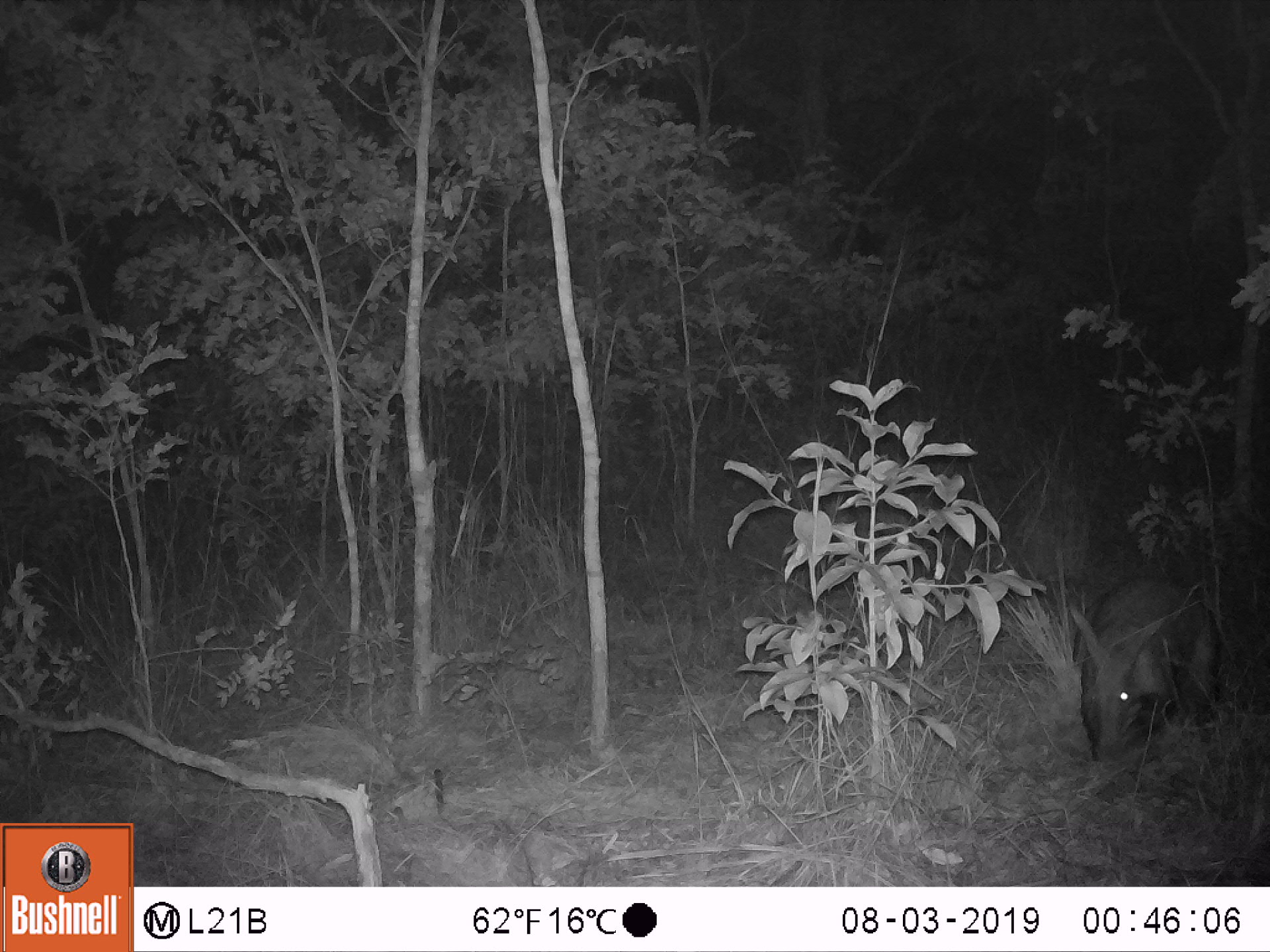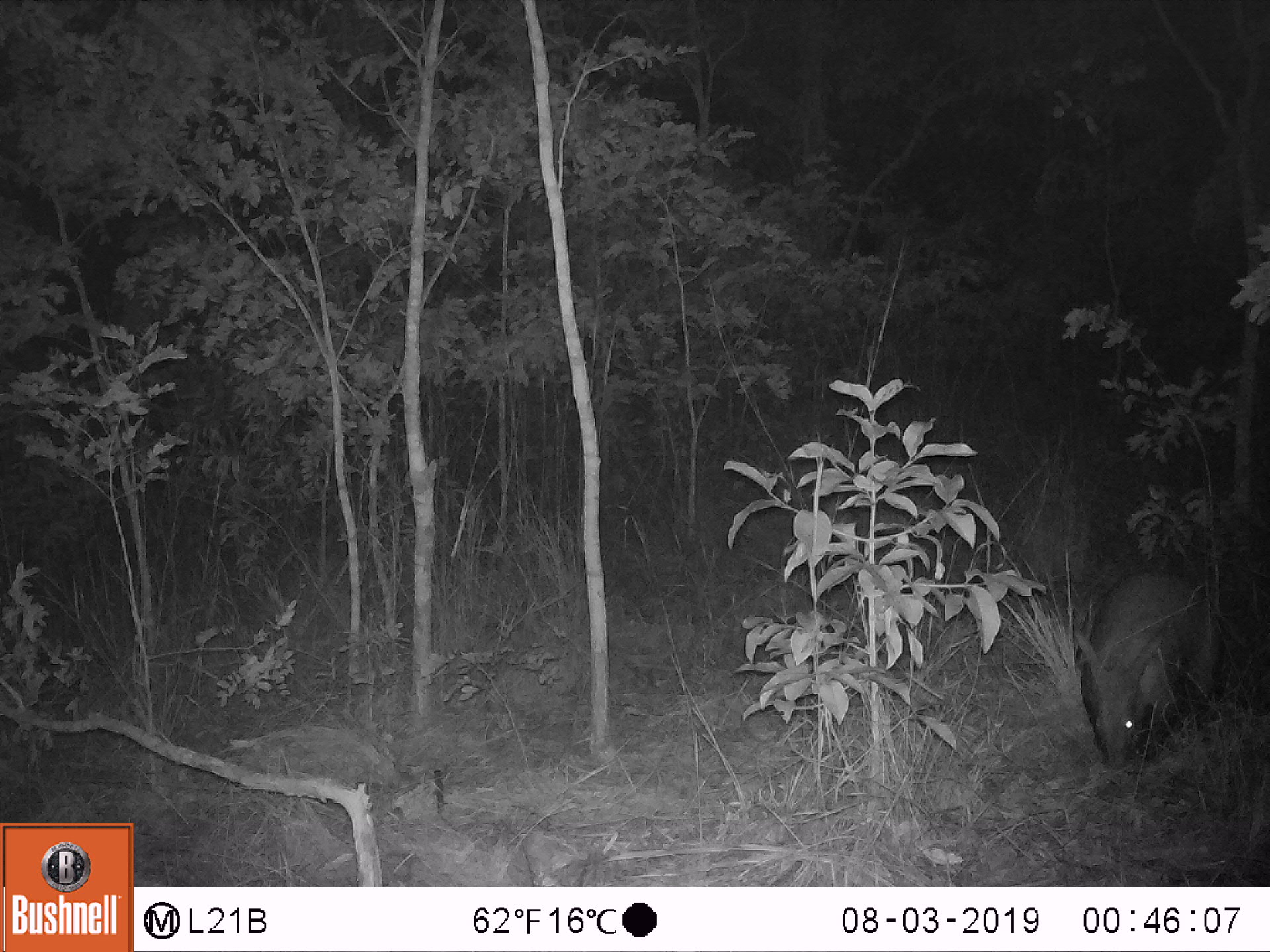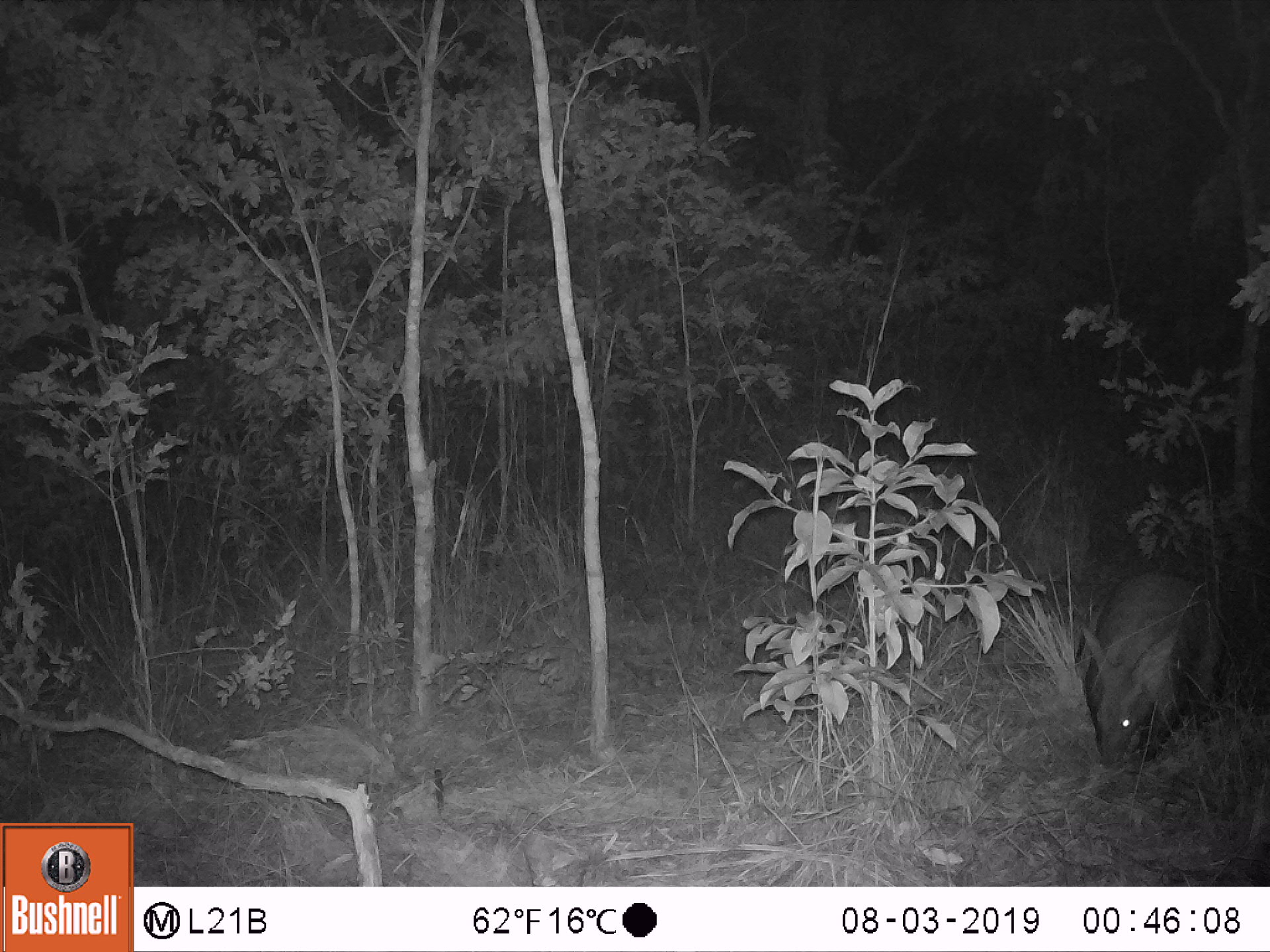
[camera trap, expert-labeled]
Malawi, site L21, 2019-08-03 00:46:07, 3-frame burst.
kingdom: Animalia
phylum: Chordata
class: Mammalia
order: Tubulidentata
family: Orycteropodidae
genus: Orycteropus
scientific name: Orycteropus afer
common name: aardvark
Aardvark (Orycteropus afer), count 1.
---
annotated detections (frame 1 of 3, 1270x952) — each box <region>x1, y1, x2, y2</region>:
aardvark: <region>1064, 569, 1226, 764</region>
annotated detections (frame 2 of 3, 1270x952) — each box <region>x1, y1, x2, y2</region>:
aardvark: <region>1062, 565, 1236, 777</region>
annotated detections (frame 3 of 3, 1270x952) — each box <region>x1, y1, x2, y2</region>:
aardvark: <region>1059, 562, 1226, 773</region>